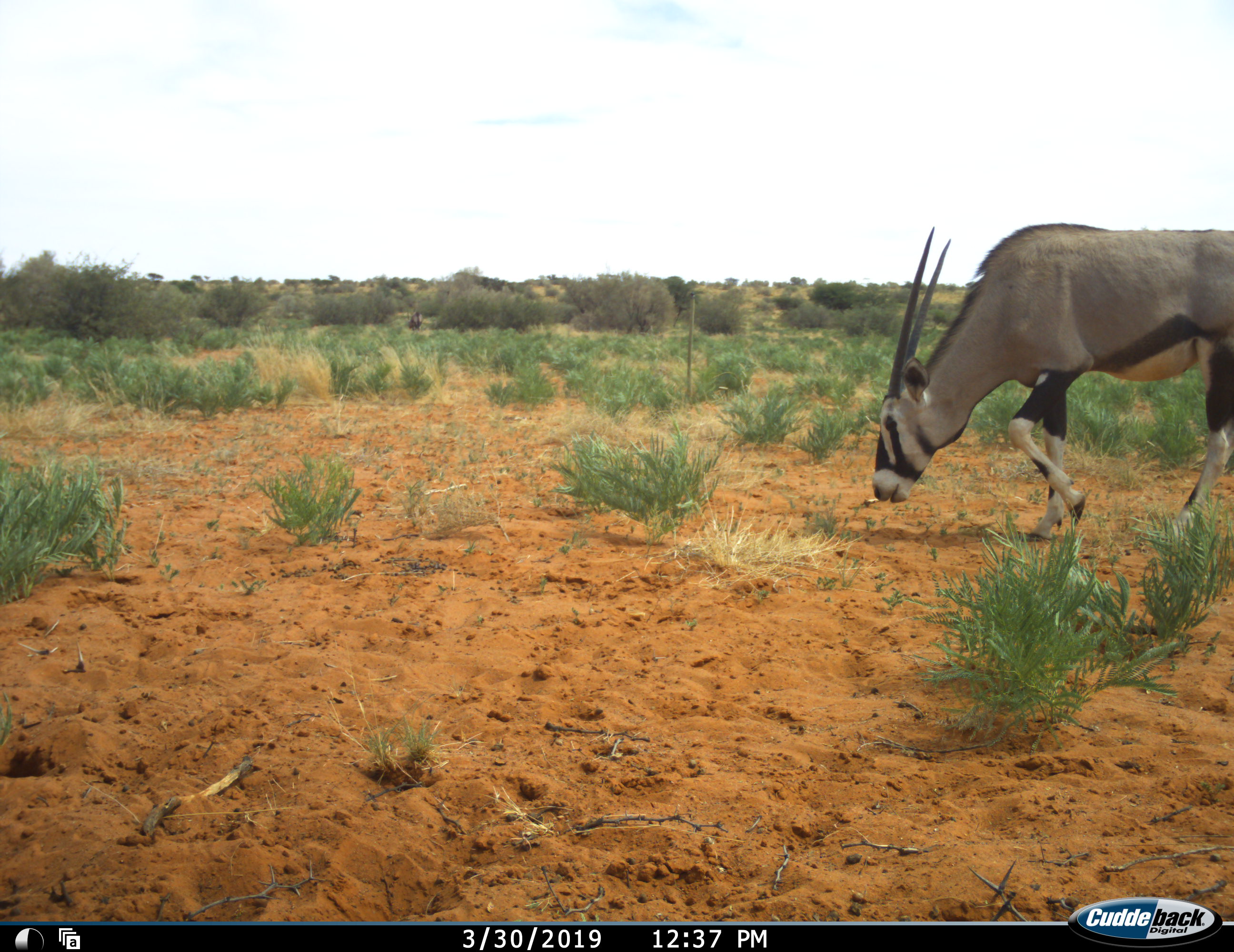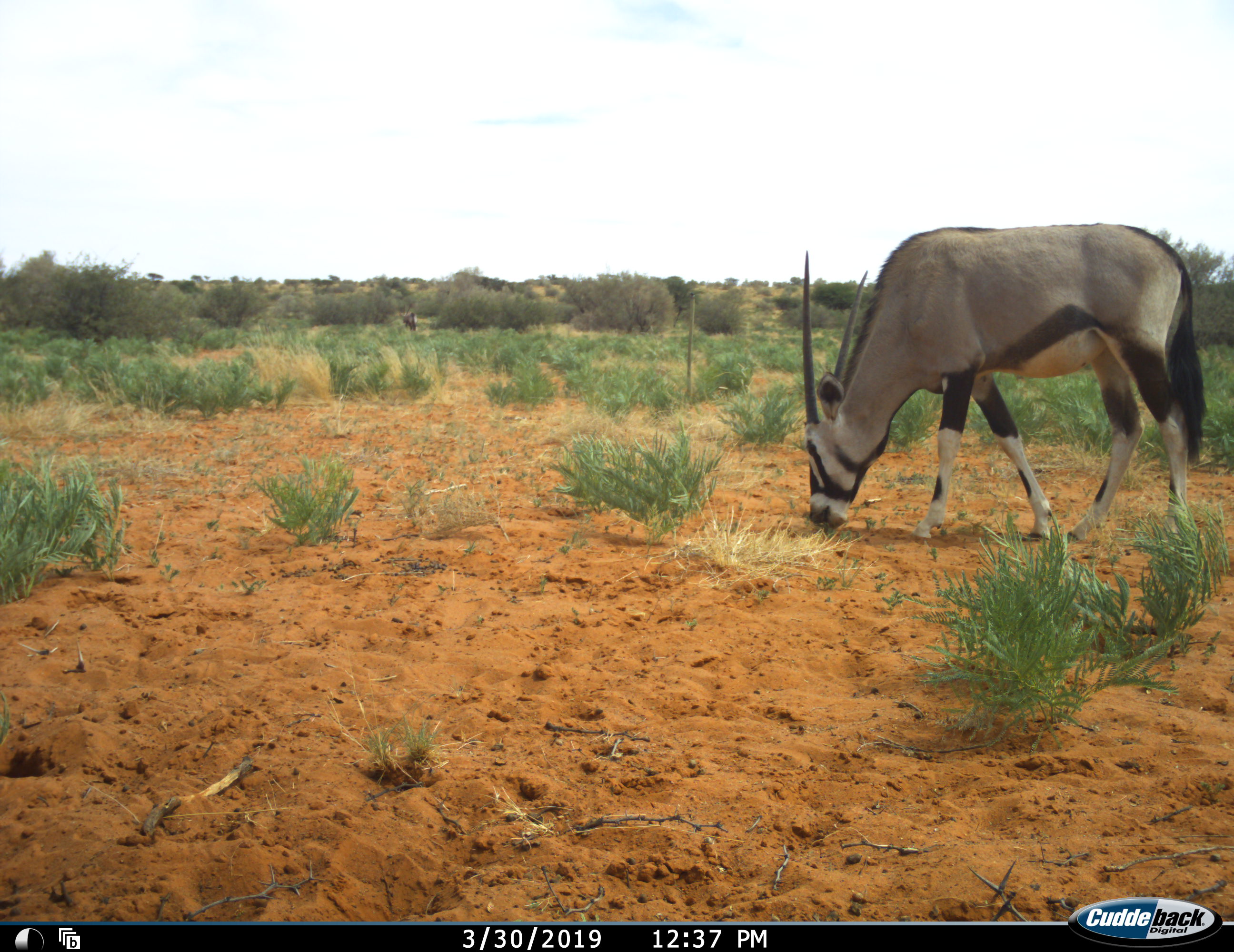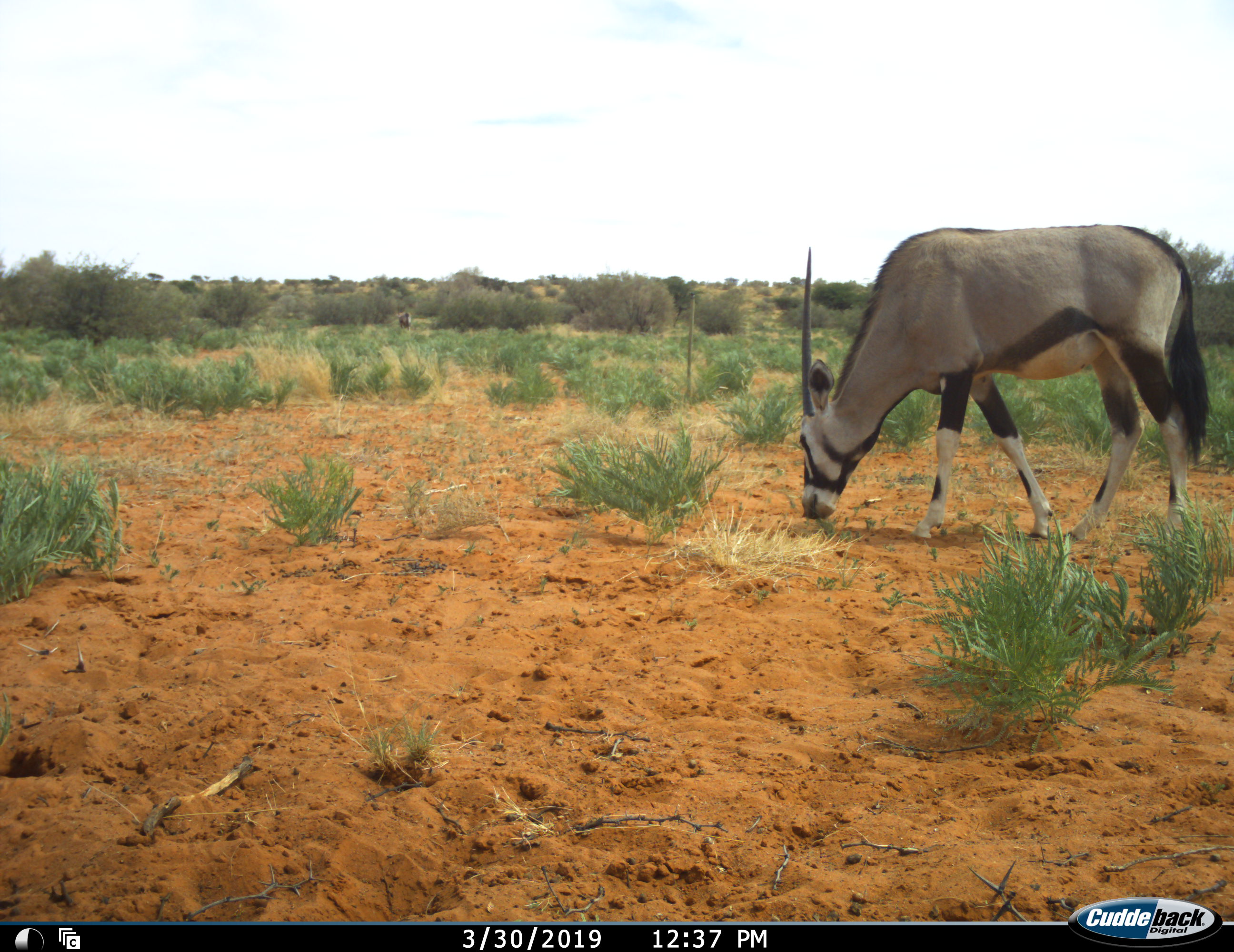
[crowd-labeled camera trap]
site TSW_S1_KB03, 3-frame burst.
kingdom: Animalia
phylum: Chordata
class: Mammalia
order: Artiodactyla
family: Bovidae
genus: Oryx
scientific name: Oryx gazella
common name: gemsbok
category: oryx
Oryx (gemsbok) (Oryx gazella), count 2. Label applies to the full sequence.